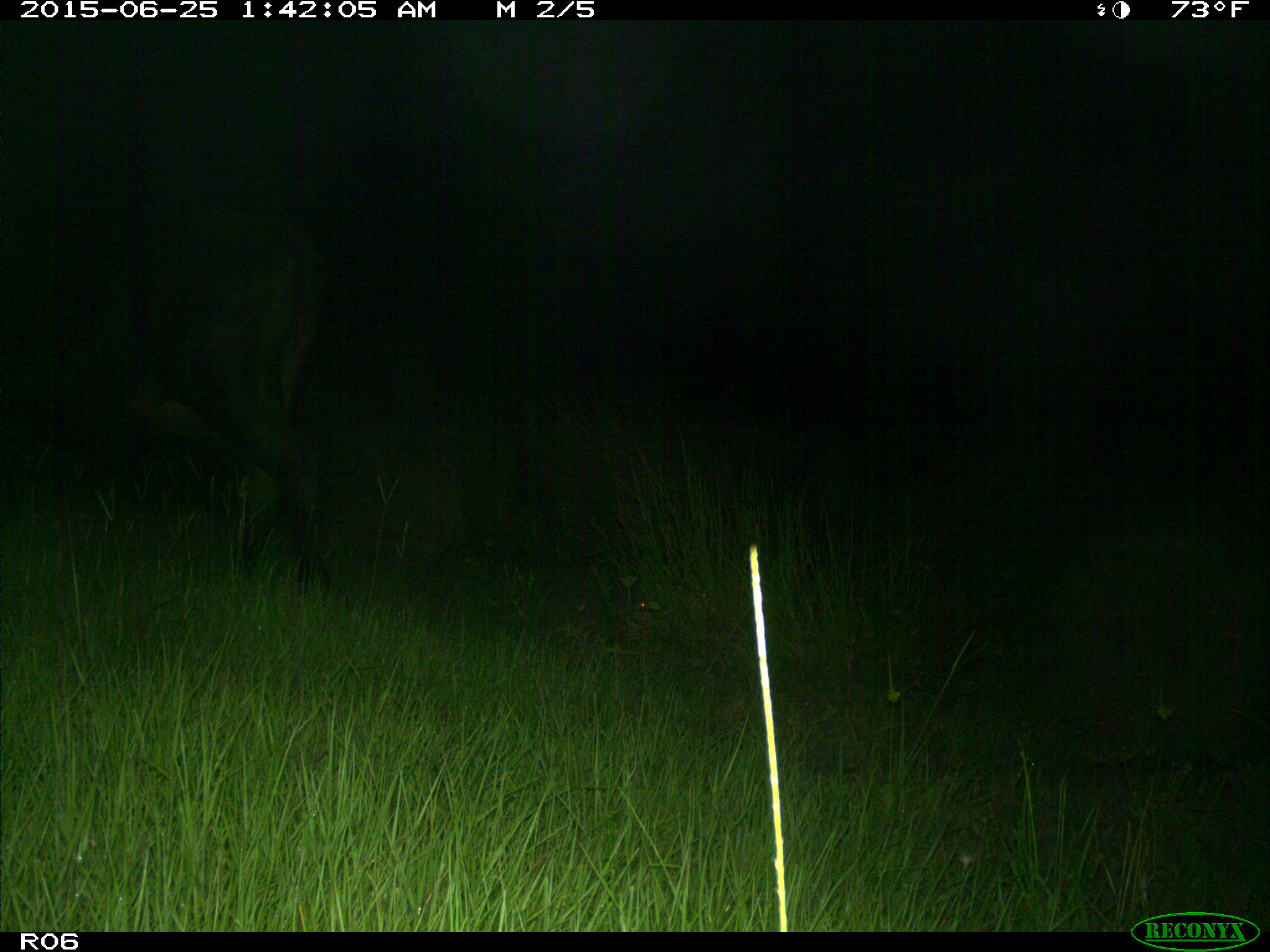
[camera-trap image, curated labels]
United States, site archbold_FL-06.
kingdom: Animalia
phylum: Chordata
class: Mammalia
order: Artiodactyla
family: Bovidae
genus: Bos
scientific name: Bos taurus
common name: domestic cow